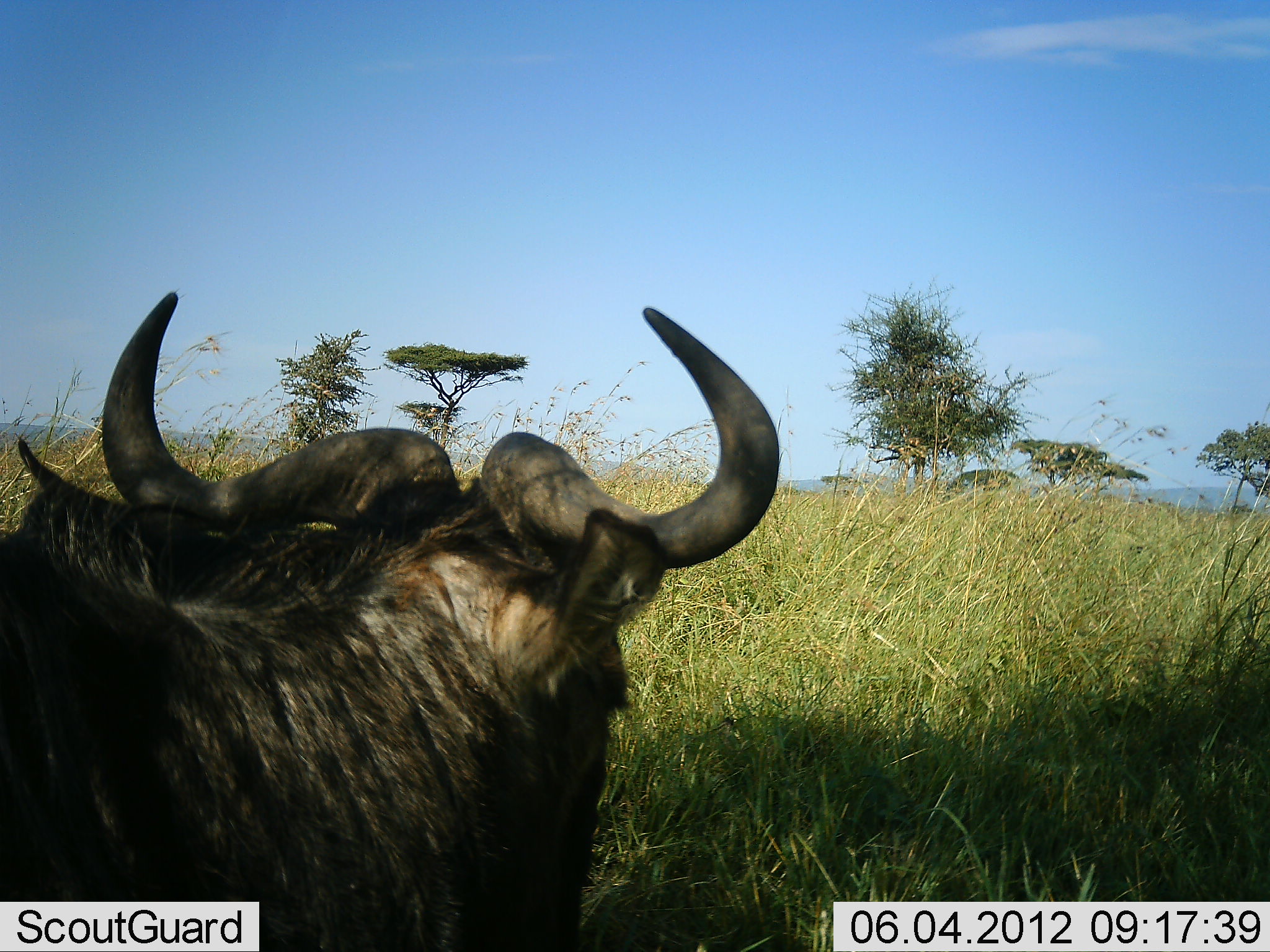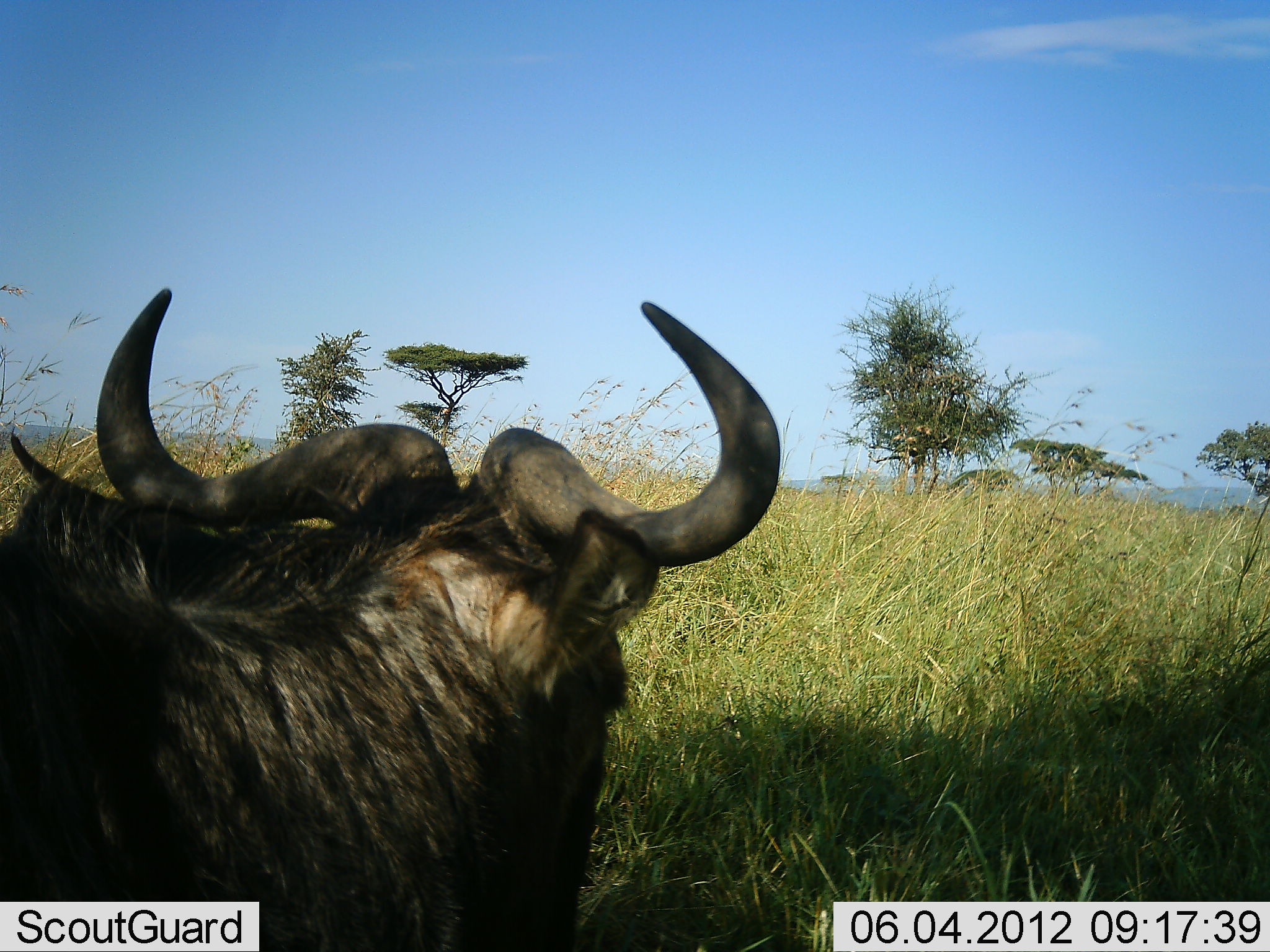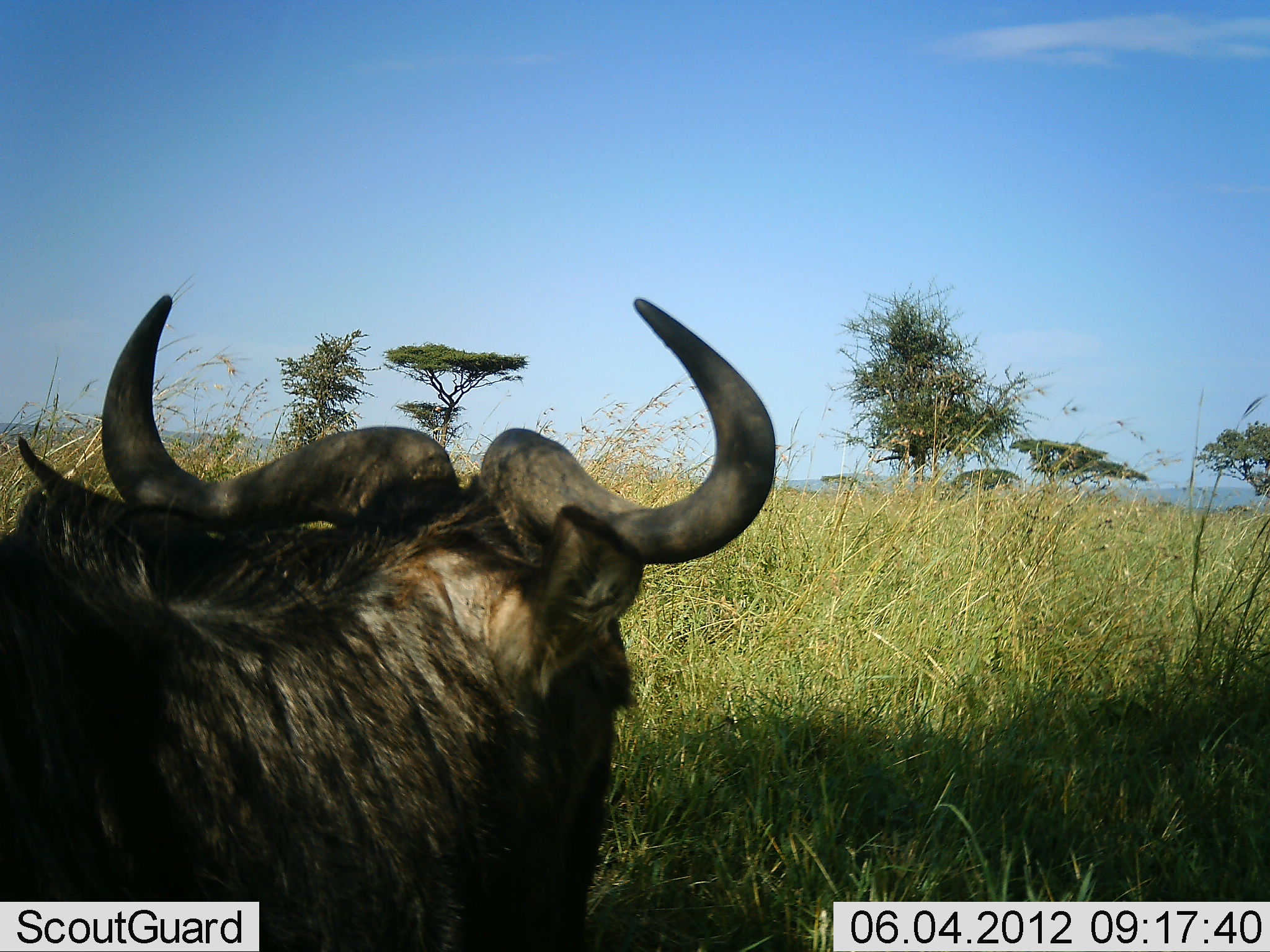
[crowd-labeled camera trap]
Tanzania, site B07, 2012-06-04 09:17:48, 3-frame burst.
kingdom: Animalia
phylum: Chordata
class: Mammalia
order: Artiodactyla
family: Bovidae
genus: Connochaetes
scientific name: Connochaetes taurinus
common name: blue wildebeest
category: wildebeest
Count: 1.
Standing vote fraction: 60%.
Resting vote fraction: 40%.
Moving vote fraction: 10%.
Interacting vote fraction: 0%.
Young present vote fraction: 0%.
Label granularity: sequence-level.